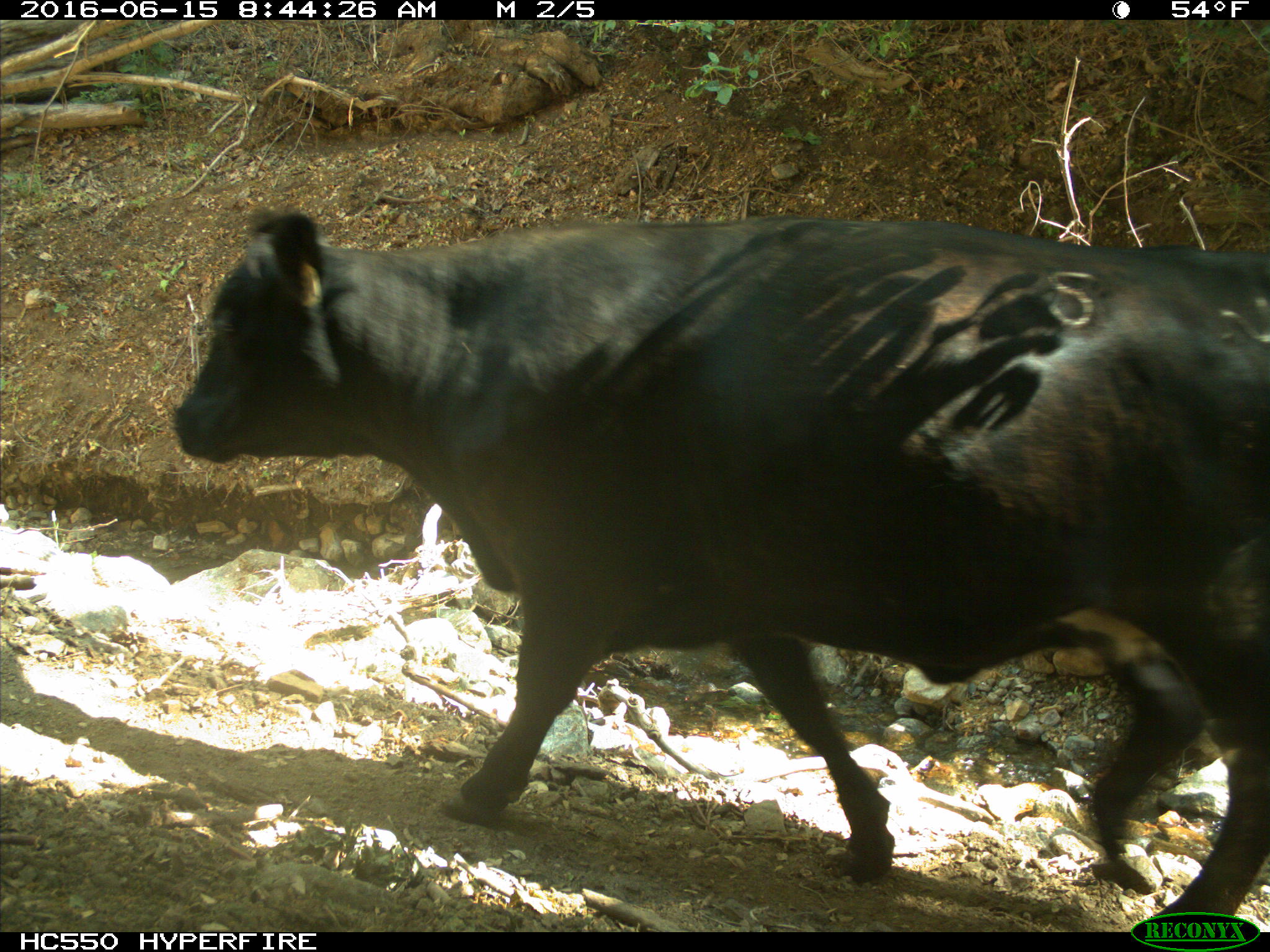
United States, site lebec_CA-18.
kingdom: Animalia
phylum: Chordata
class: Mammalia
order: Artiodactyla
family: Bovidae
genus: Bos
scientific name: Bos taurus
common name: domestic cow